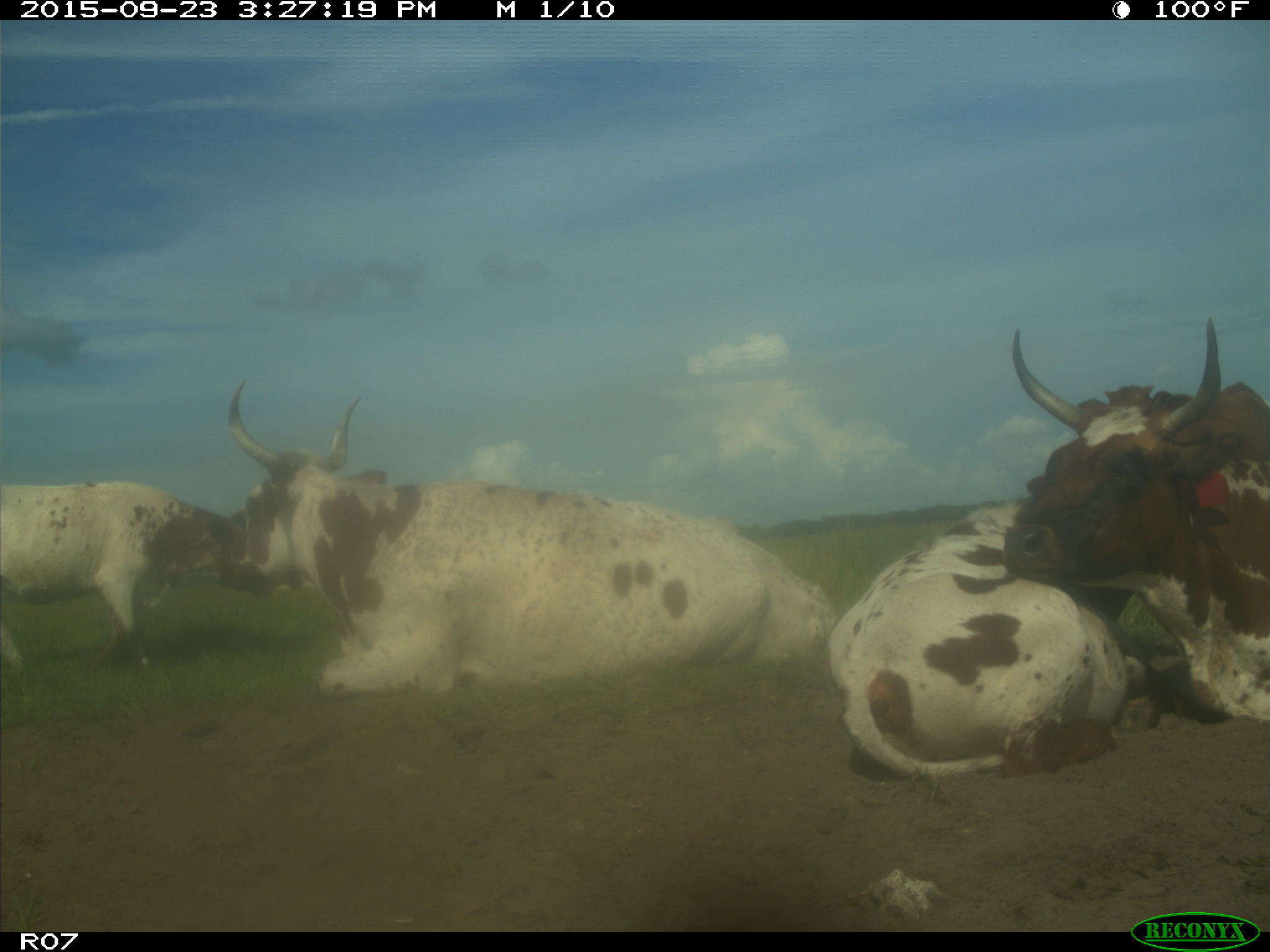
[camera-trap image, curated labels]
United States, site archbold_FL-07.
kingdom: Animalia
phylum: Chordata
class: Mammalia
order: Artiodactyla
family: Bovidae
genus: Bos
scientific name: Bos taurus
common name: domestic cow